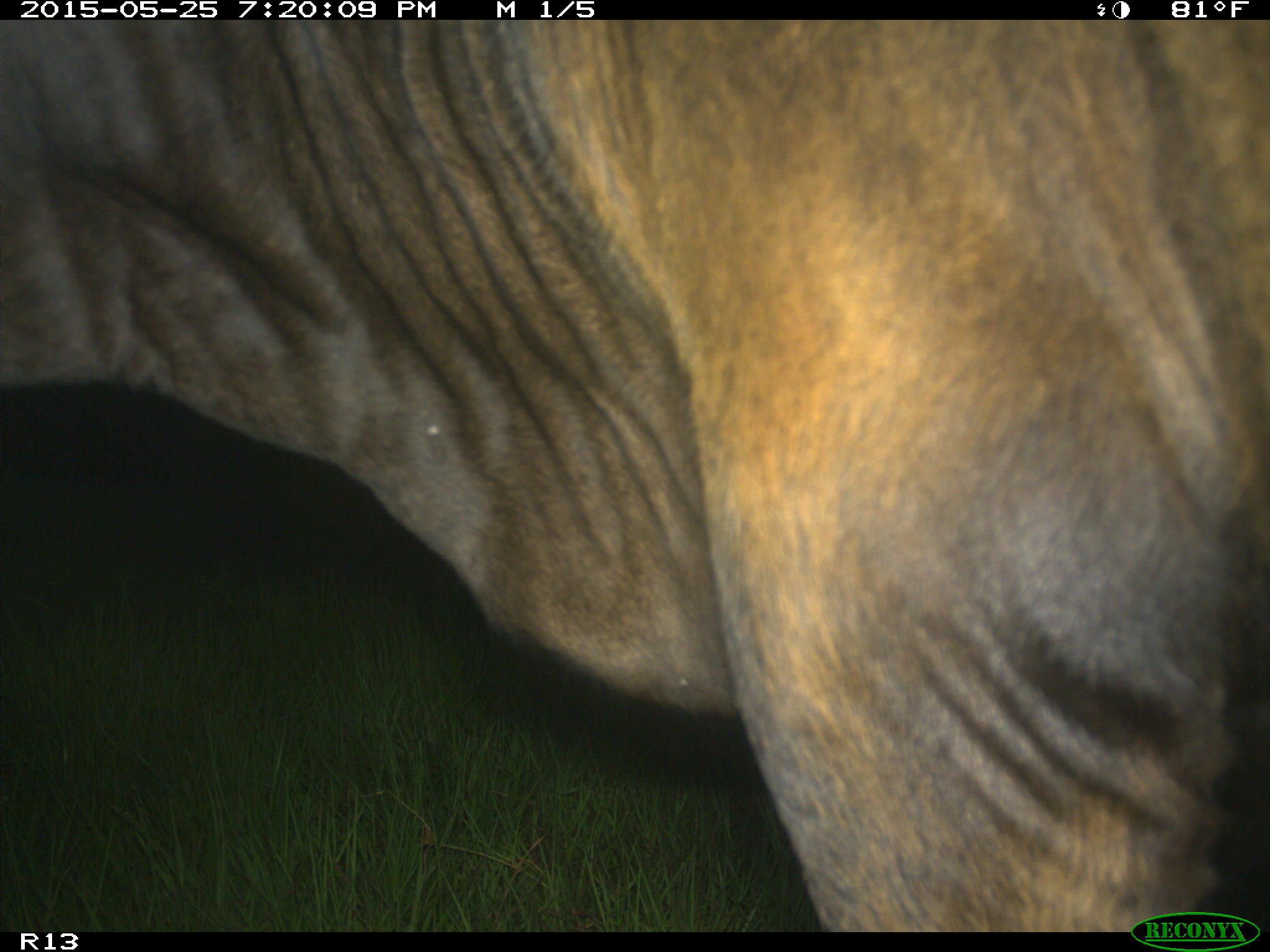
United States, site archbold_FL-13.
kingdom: Animalia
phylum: Chordata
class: Mammalia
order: Artiodactyla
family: Bovidae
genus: Bos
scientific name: Bos taurus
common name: domestic cow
Bos taurus (domestic cow).